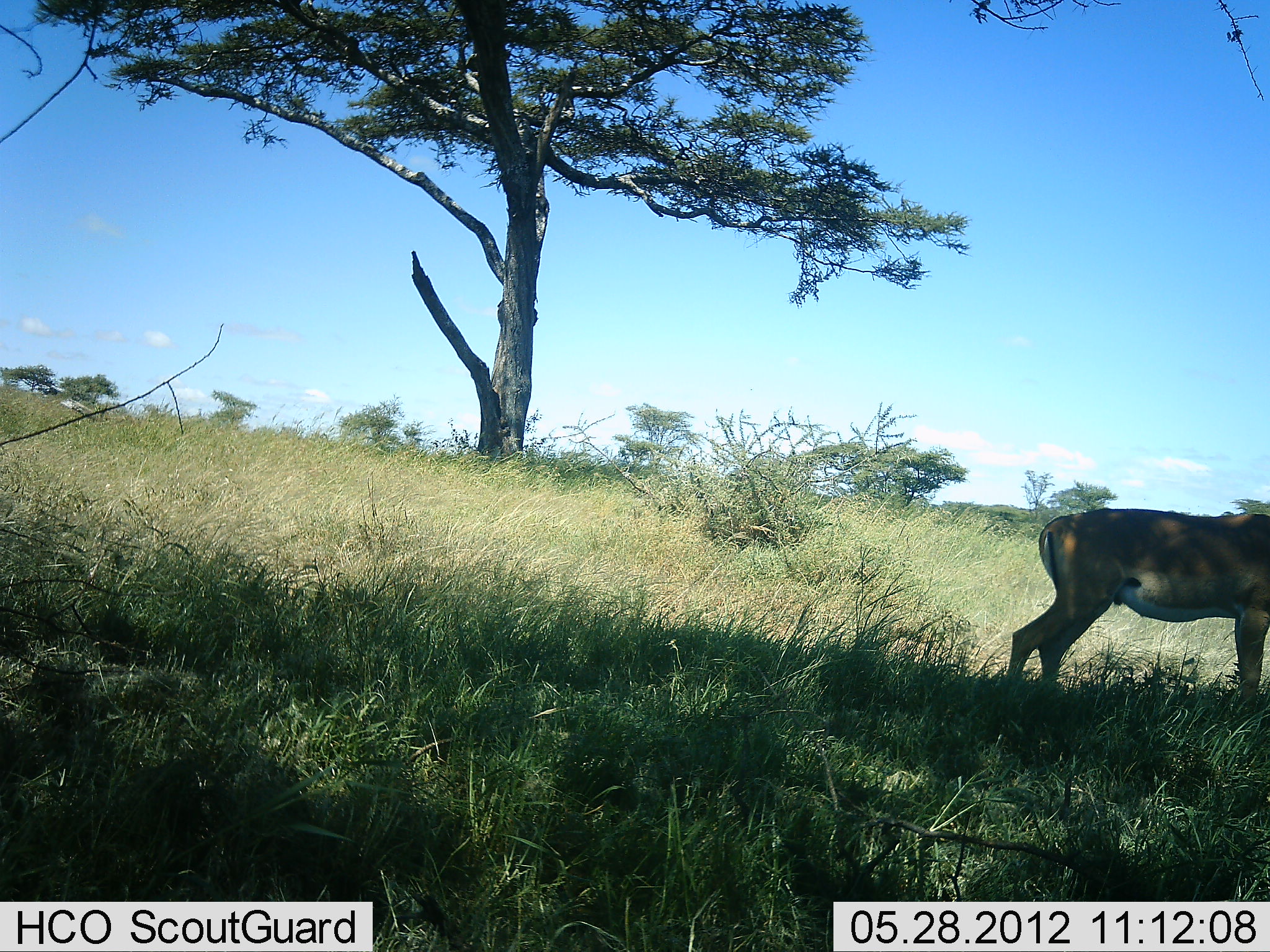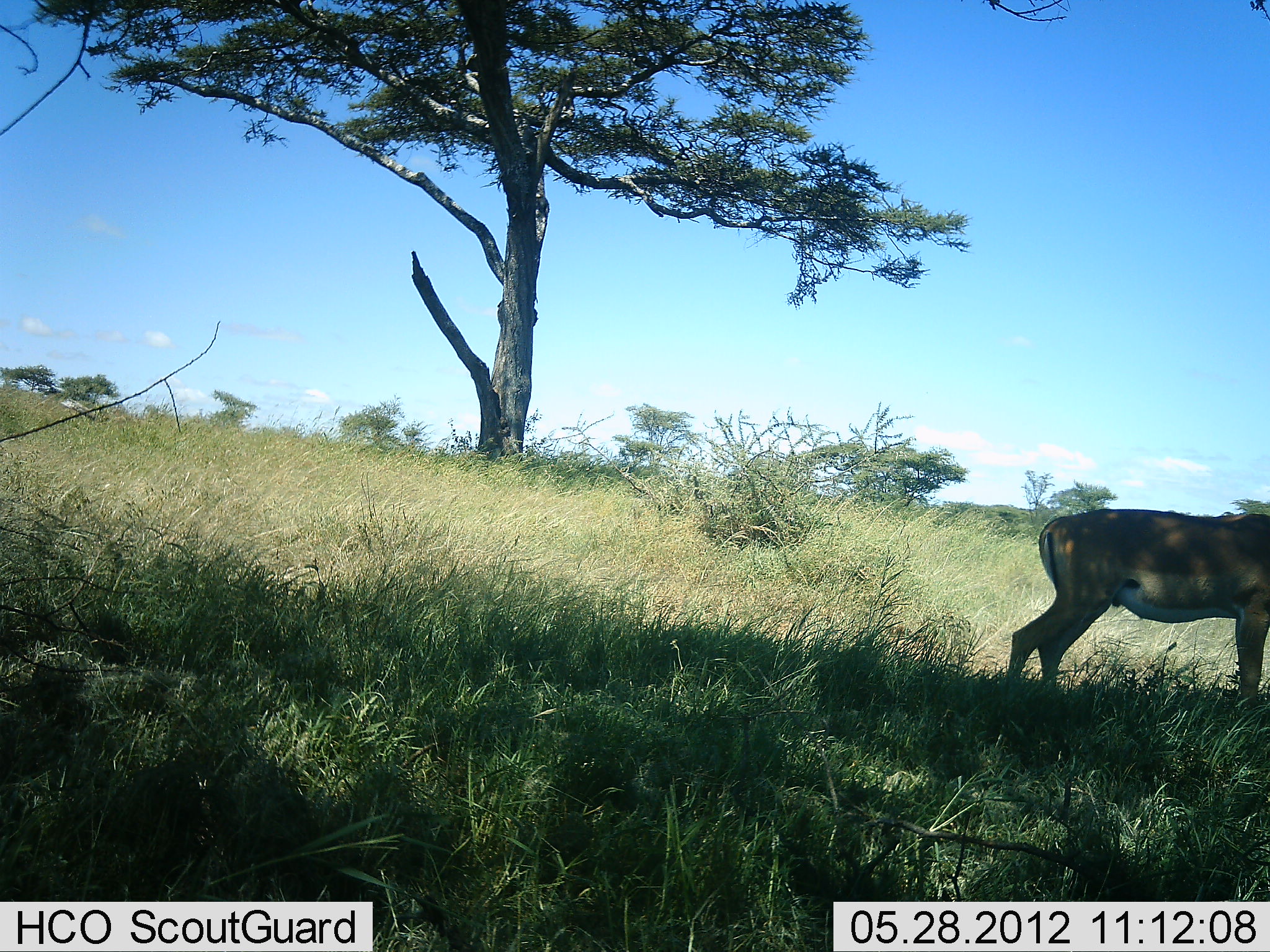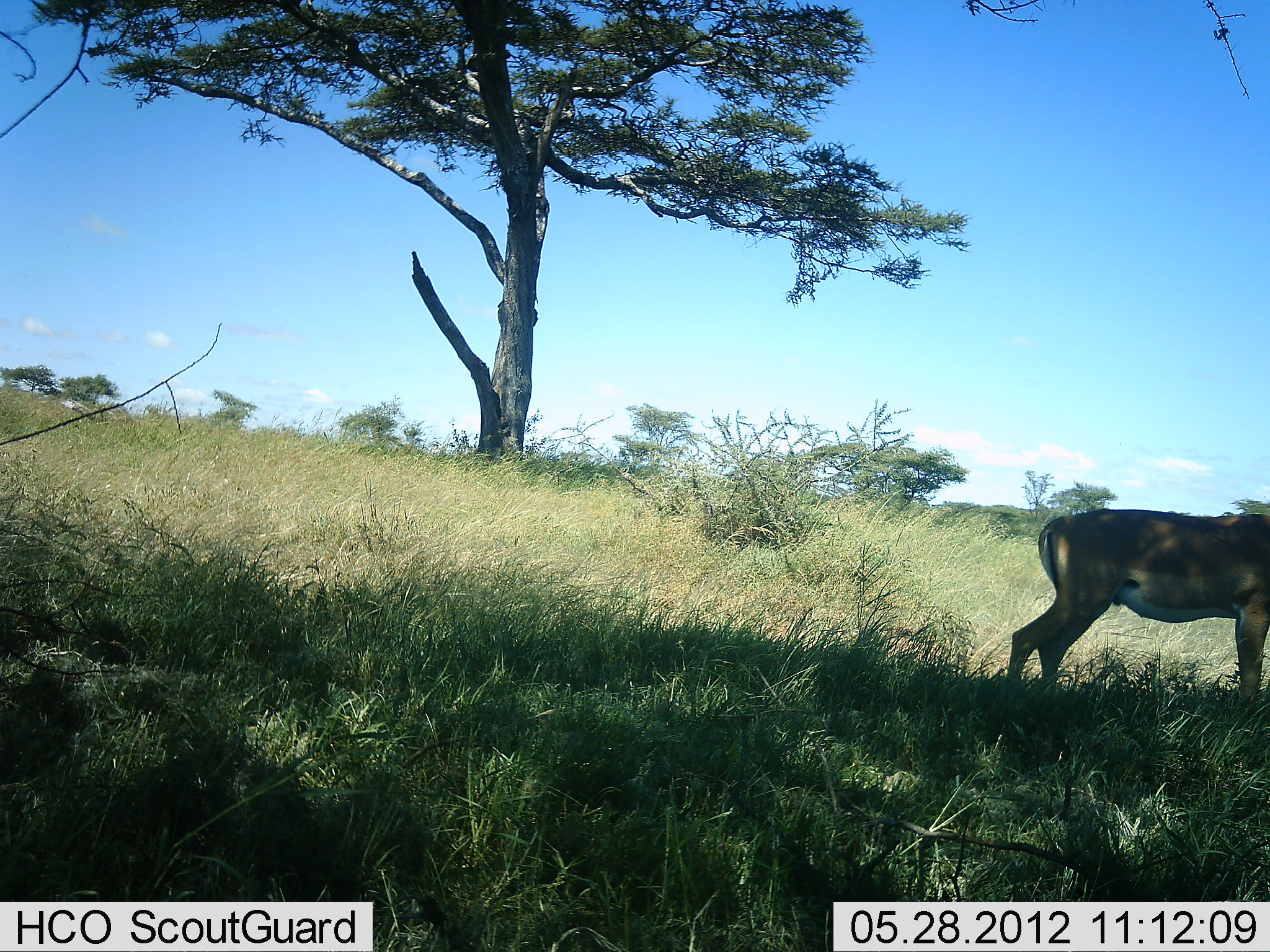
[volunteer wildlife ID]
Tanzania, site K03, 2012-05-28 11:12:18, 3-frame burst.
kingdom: Animalia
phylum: Chordata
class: Mammalia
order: Artiodactyla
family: Bovidae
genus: Aepyceros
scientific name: Aepyceros melampus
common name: impala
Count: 1.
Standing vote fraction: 100%.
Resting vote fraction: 0%.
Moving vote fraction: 0%.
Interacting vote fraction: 0%.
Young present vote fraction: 0%.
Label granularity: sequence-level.